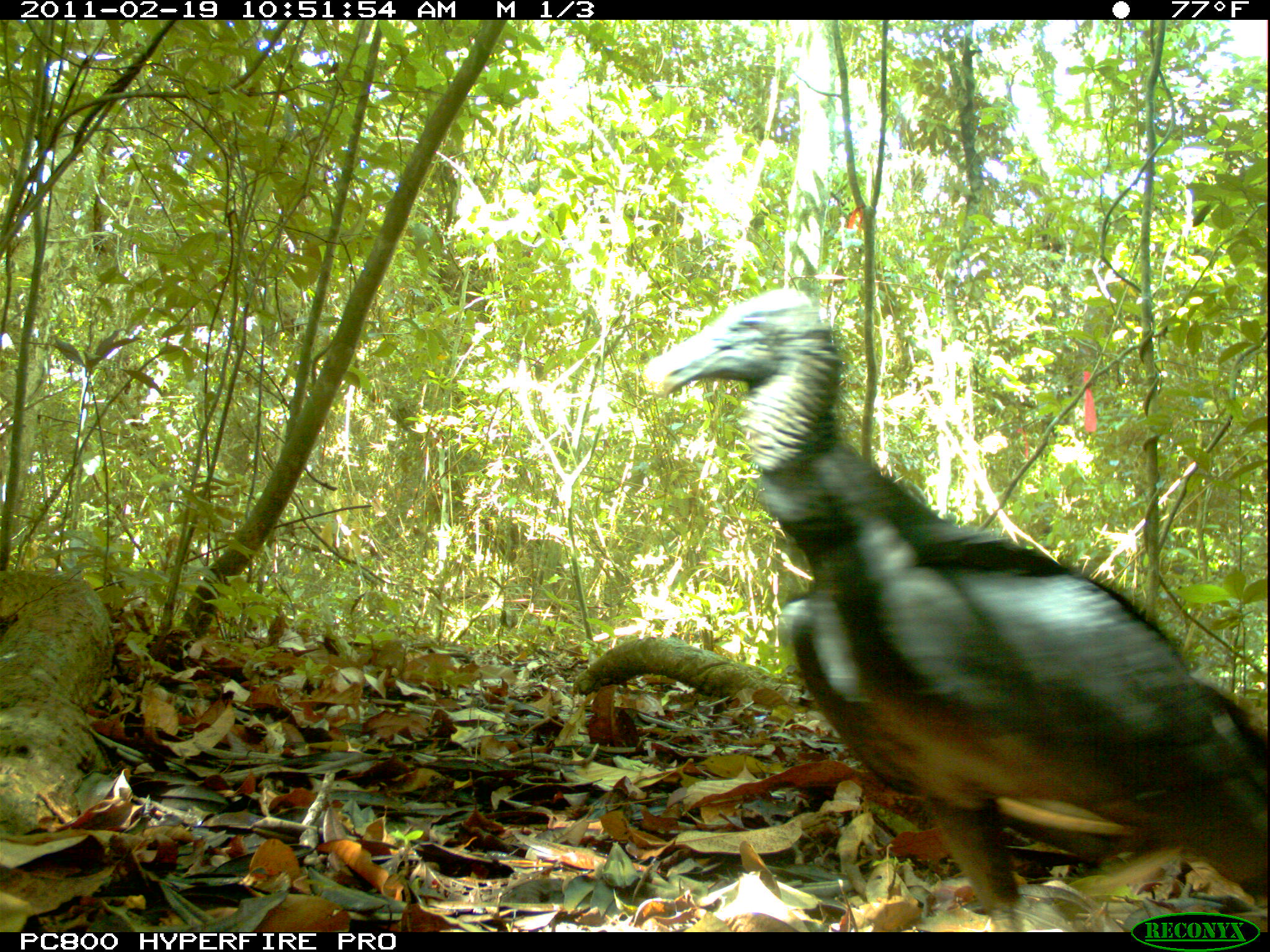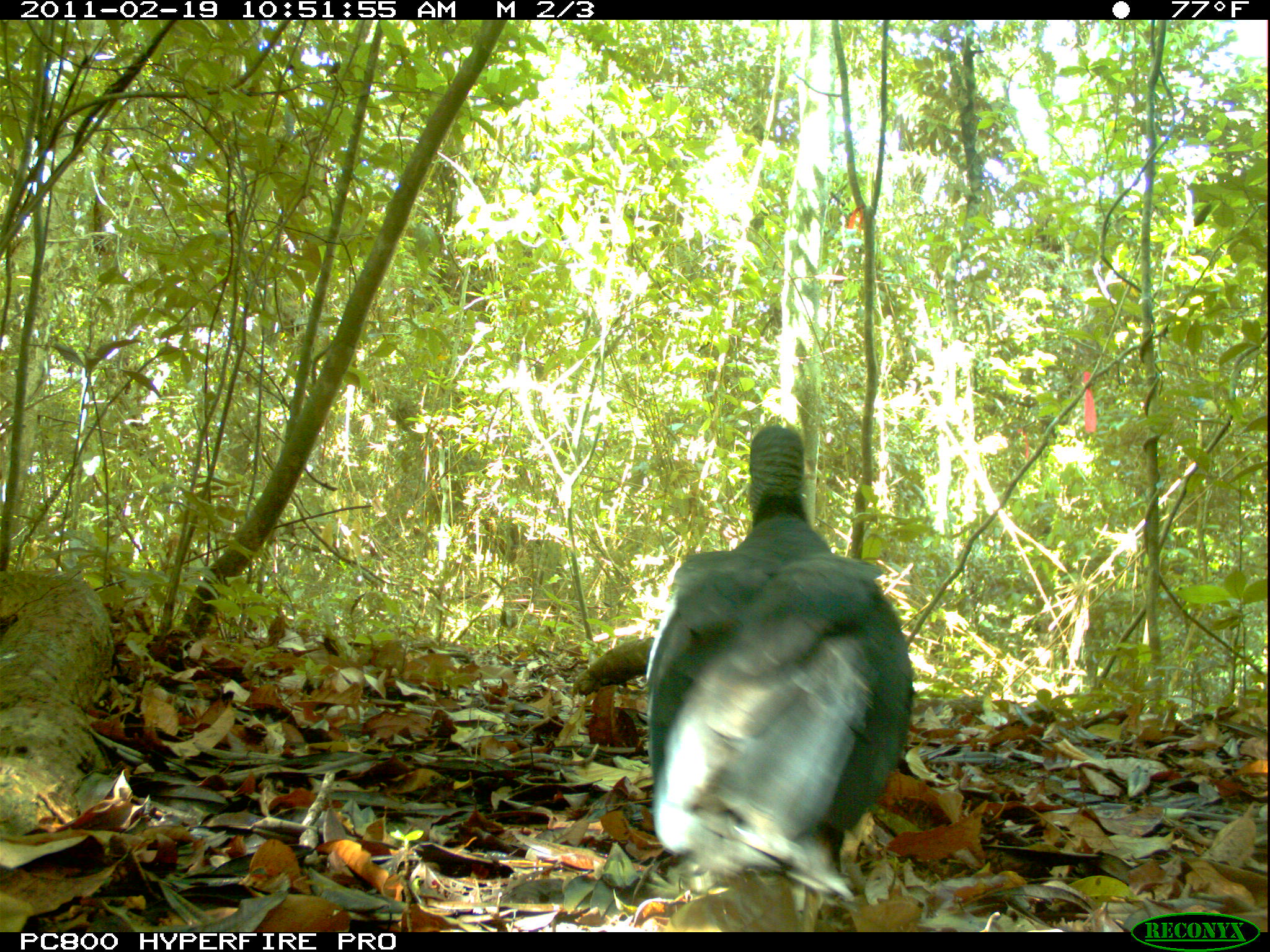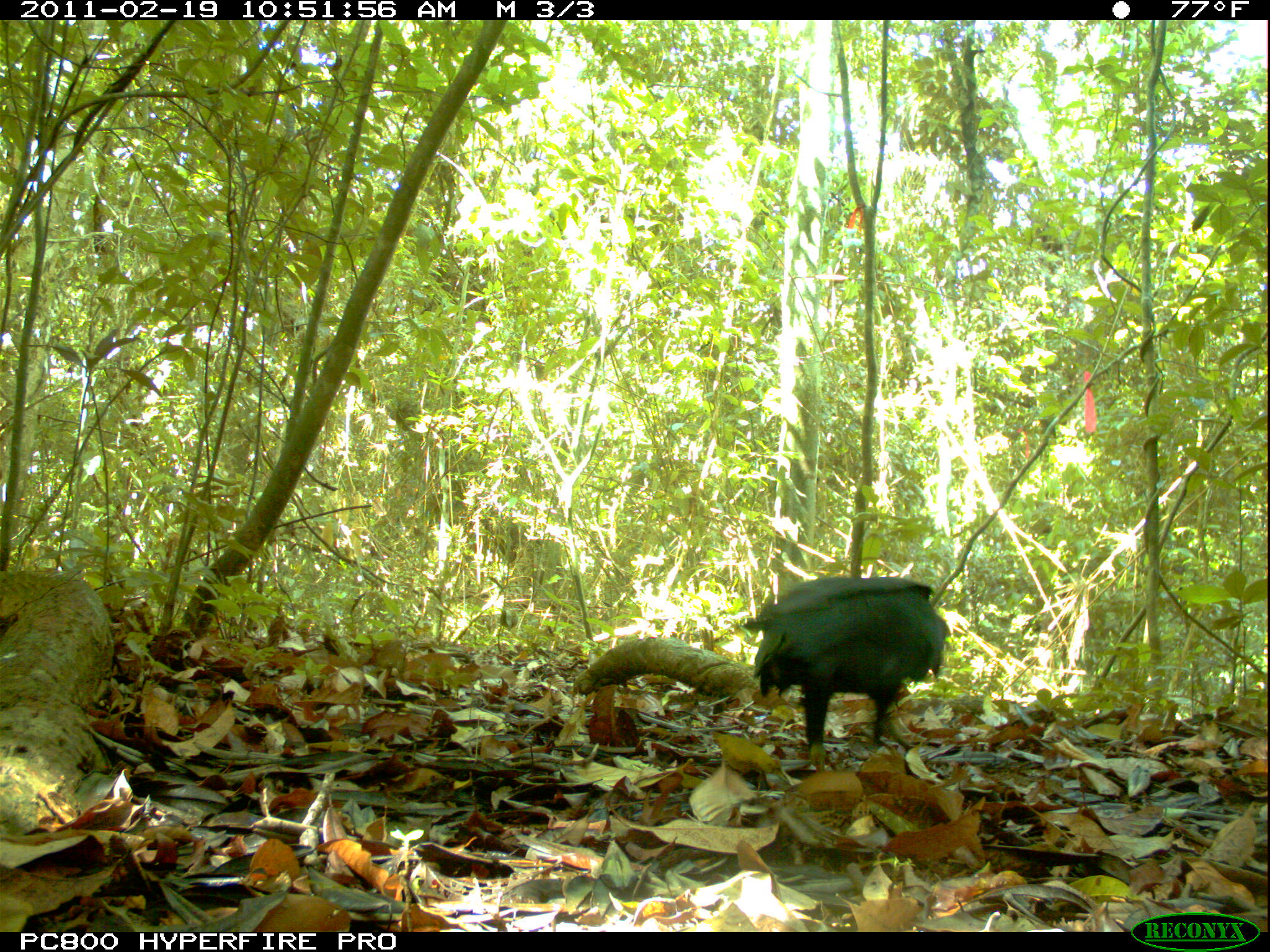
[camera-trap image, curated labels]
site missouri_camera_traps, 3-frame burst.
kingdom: Animalia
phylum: Chordata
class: Aves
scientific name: Aves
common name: bird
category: bird spec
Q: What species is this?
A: Bird spec (bird) (Aves).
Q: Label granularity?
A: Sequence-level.